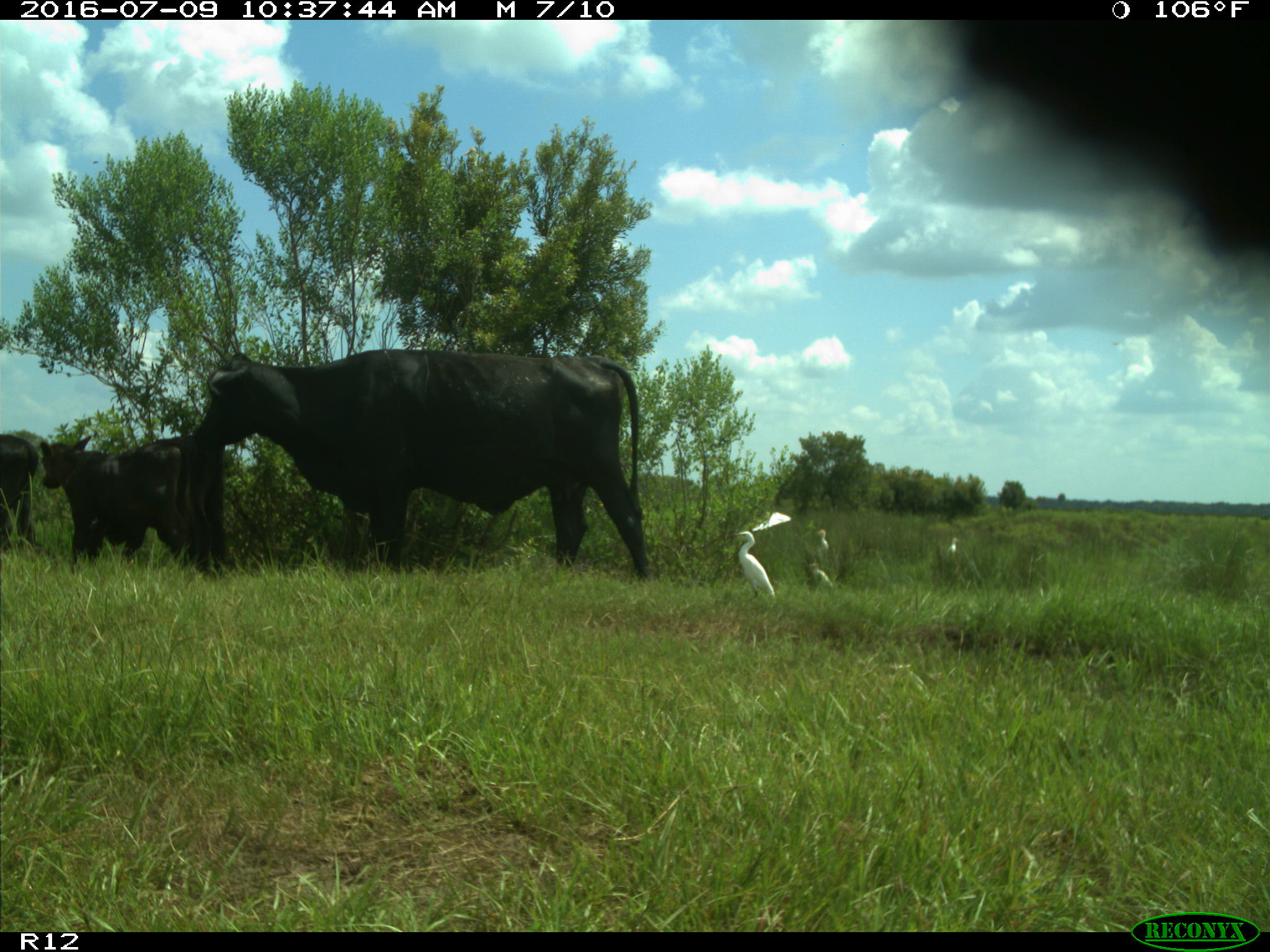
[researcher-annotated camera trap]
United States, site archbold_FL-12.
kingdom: Animalia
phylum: Chordata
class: Mammalia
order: Artiodactyla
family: Bovidae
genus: Bos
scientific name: Bos taurus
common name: domestic cow